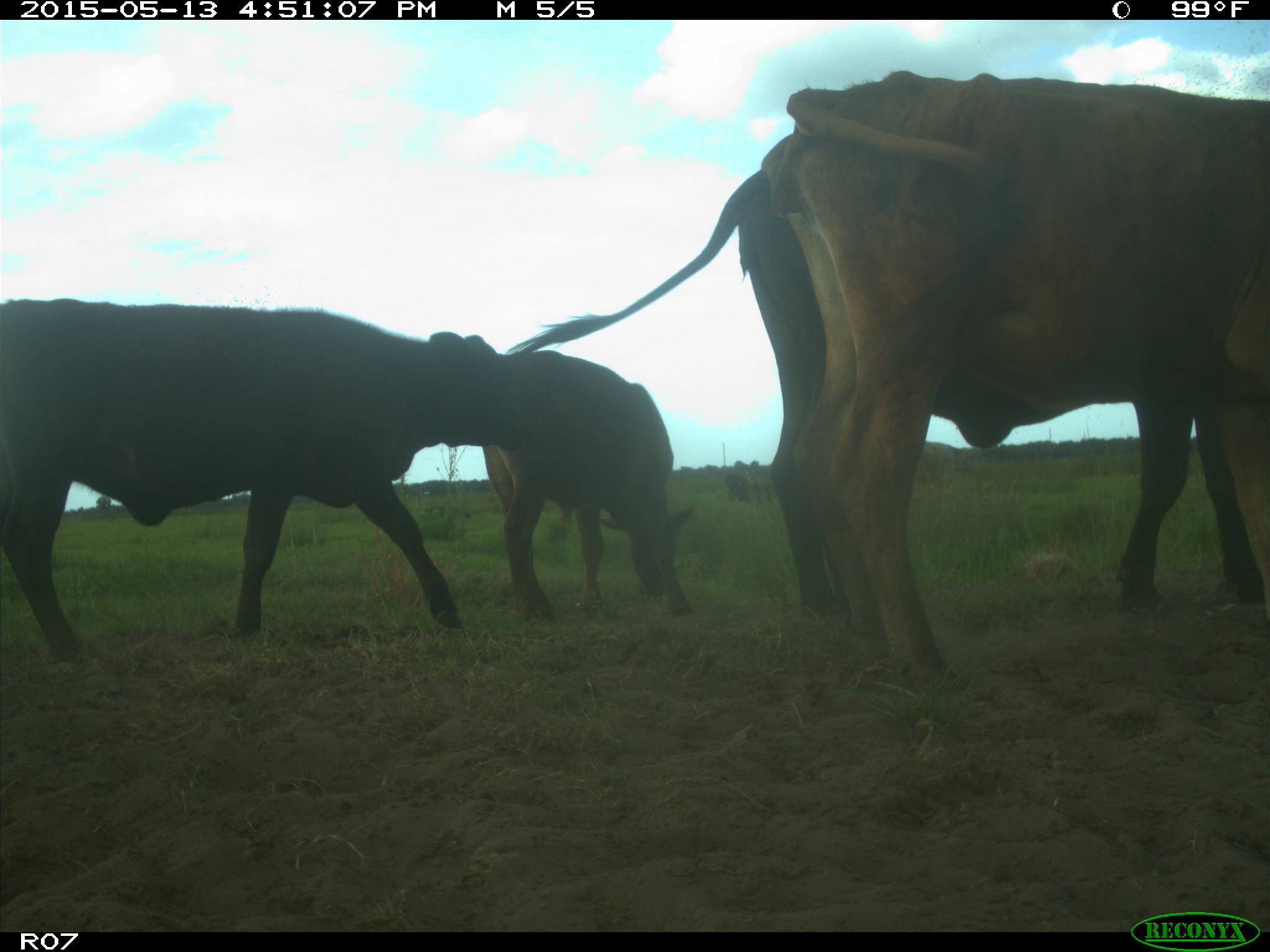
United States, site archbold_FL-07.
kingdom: Animalia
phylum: Chordata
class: Mammalia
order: Artiodactyla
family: Bovidae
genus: Bos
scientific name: Bos taurus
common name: domestic cow